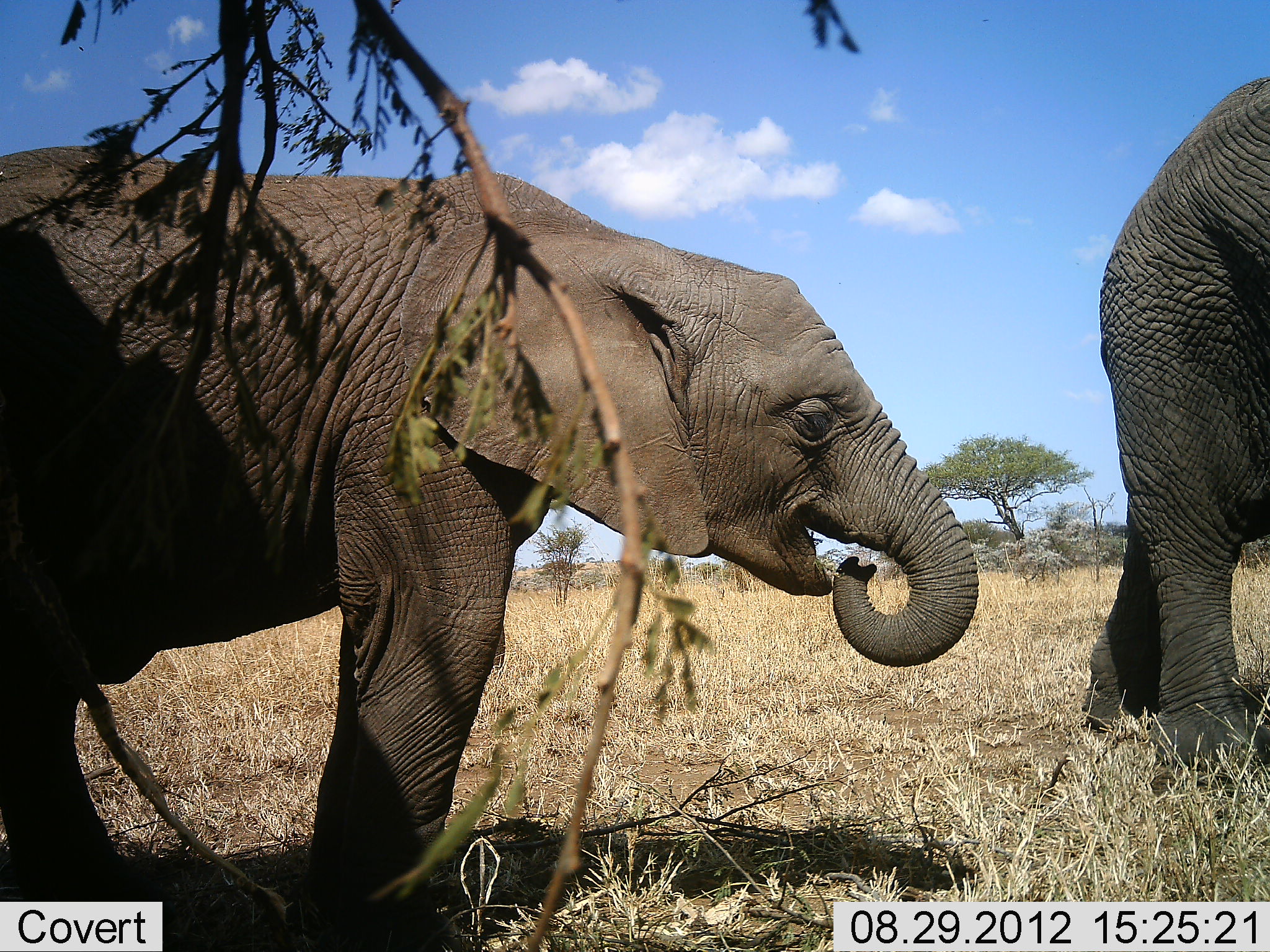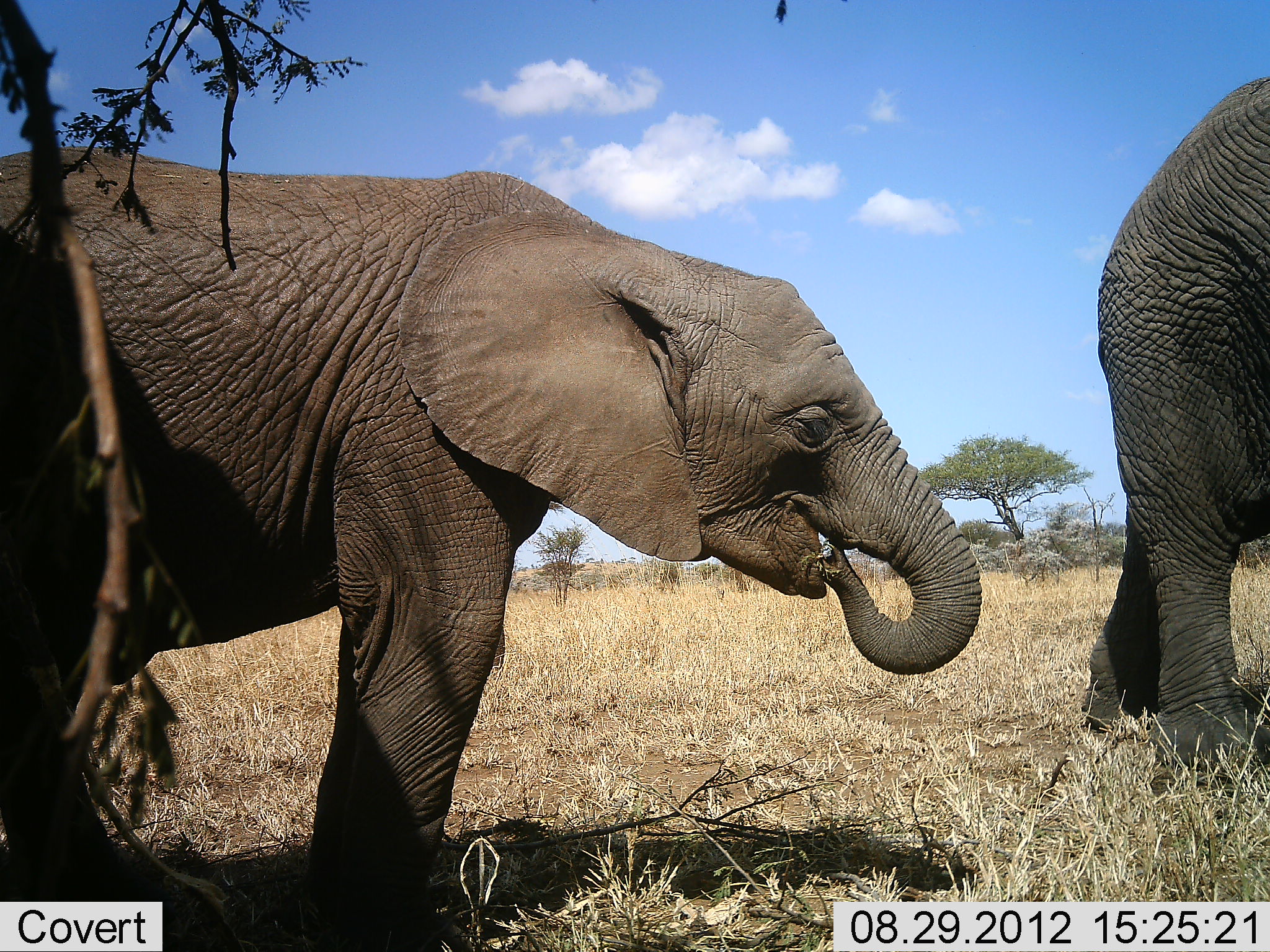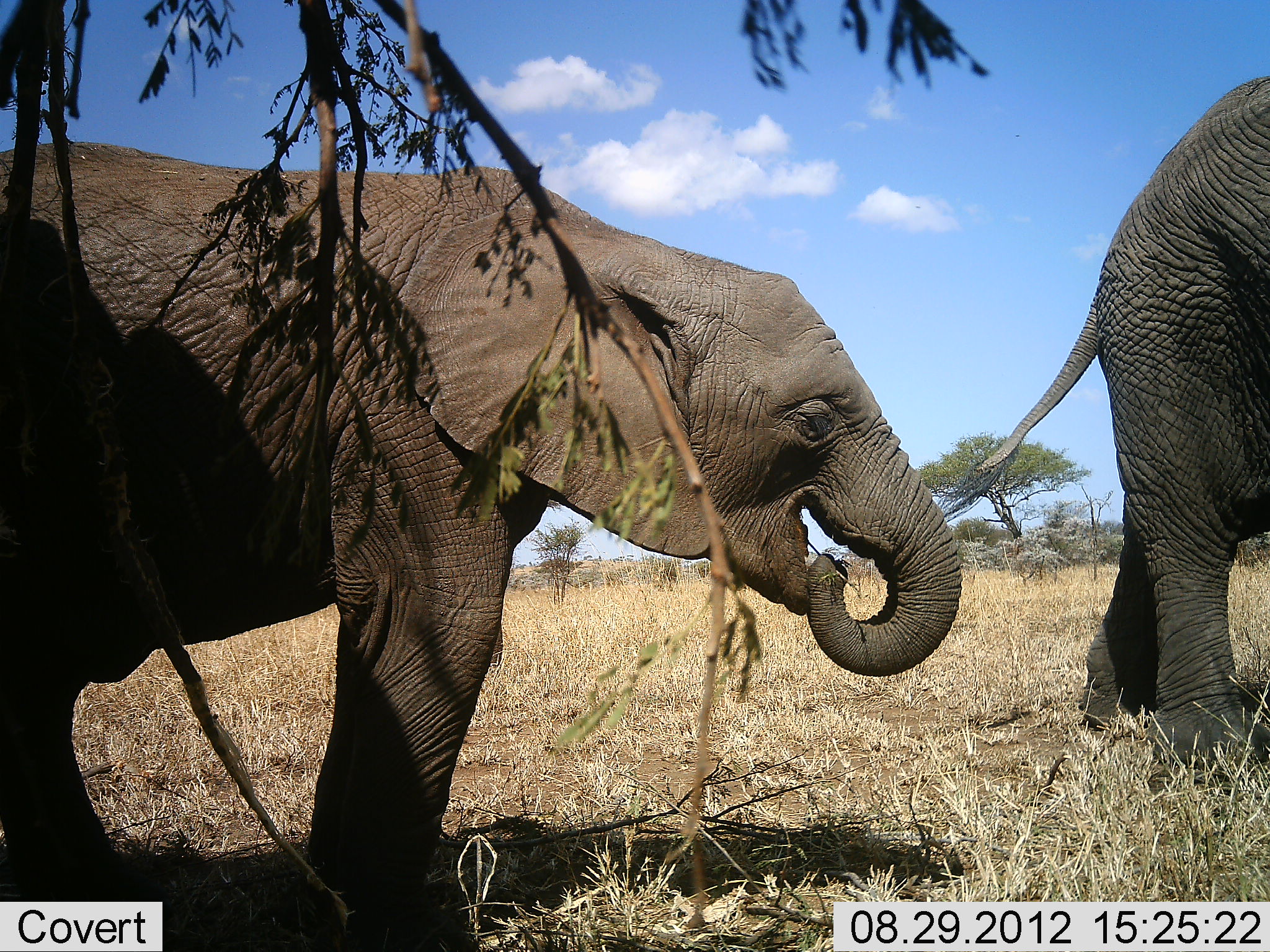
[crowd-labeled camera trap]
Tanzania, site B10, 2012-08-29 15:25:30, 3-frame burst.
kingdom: Animalia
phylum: Chordata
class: Mammalia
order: Proboscidea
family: Elephantidae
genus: Loxodonta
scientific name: Loxodonta africana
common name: african bush elephant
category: elephant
Elephant (african bush elephant) (Loxodonta africana), count 2. Behavior (volunteer vote fractions): standing 80%, resting 0%, moving 0%, interacting 10%. Young present (vote fraction): 30%. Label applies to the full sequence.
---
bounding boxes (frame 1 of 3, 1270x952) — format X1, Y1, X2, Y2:
animal: 0, 145, 980, 951; 1082, 76, 1270, 768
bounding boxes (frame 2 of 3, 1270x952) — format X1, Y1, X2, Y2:
animal: 0, 148, 985, 951; 1083, 72, 1270, 798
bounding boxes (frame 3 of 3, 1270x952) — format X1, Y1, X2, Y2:
animal: 0, 140, 963, 951; 976, 80, 1270, 773